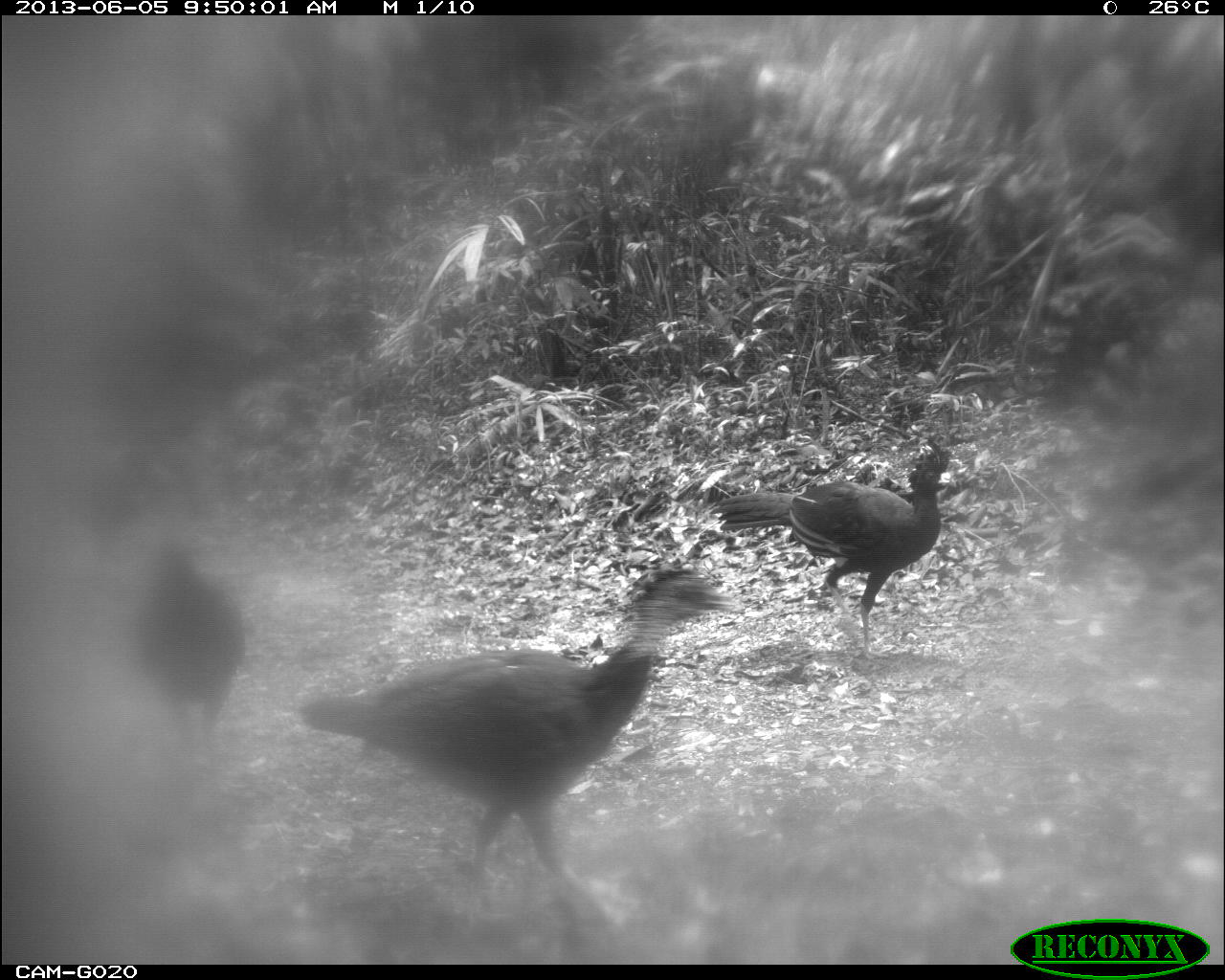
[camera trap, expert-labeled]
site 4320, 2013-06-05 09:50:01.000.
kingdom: Animalia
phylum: Chordata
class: Aves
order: Galliformes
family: Cracidae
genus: Crax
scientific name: Crax rubra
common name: great curassow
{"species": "Crax rubra (great curassow)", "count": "4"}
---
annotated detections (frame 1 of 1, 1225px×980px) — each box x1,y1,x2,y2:
crax rubra: 290,554,738,935; 709,436,962,663; 127,531,246,766